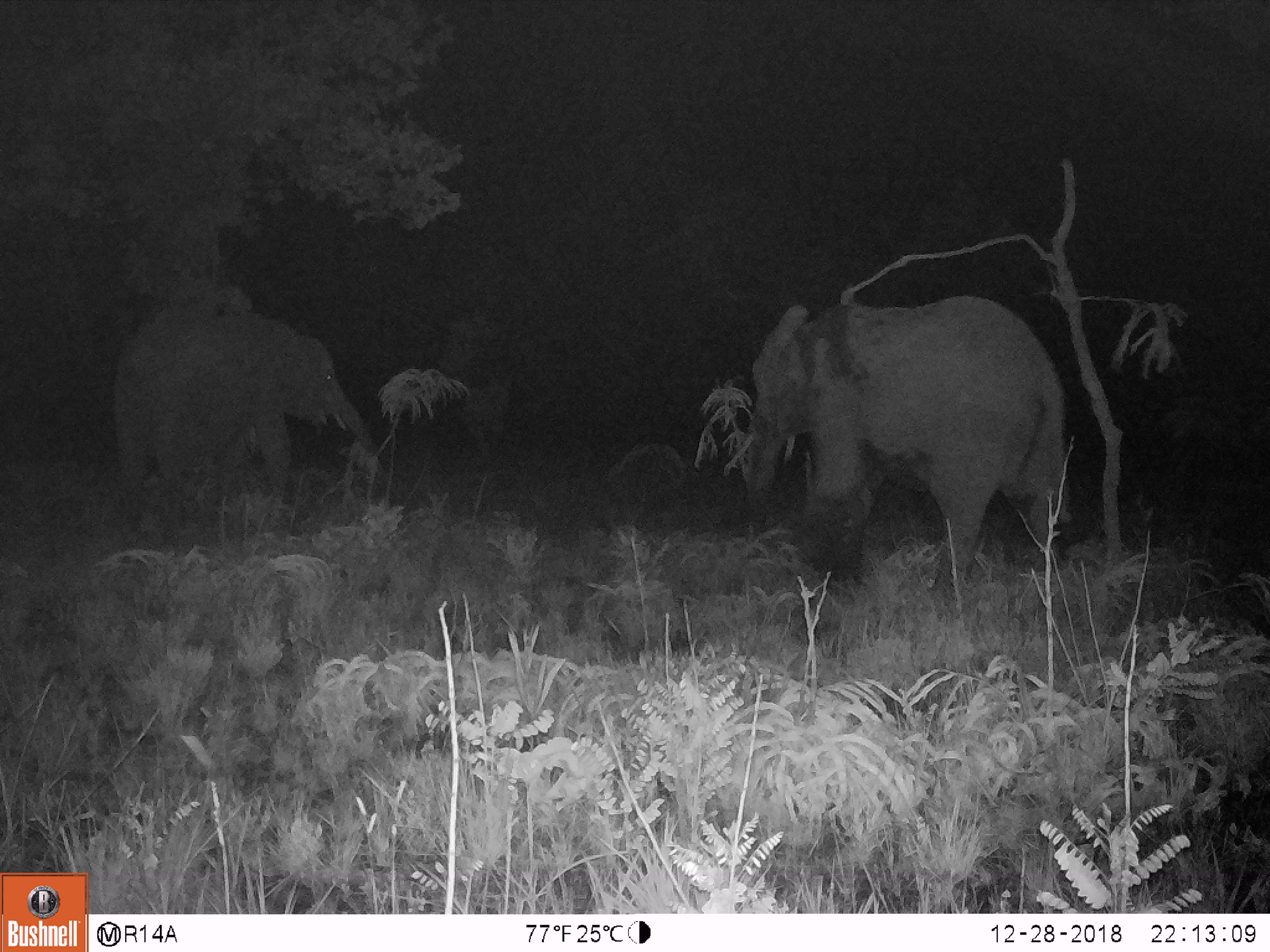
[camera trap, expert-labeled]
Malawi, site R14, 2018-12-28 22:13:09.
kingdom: Animalia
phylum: Chordata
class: Mammalia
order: Proboscidea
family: Elephantidae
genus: Loxodonta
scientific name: Loxodonta africana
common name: african savanna elephant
African savanna elephant (Loxodonta africana), count 2.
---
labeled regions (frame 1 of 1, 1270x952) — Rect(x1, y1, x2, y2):
african savanna elephant: Rect(725, 290, 1077, 572); Rect(106, 303, 398, 503)